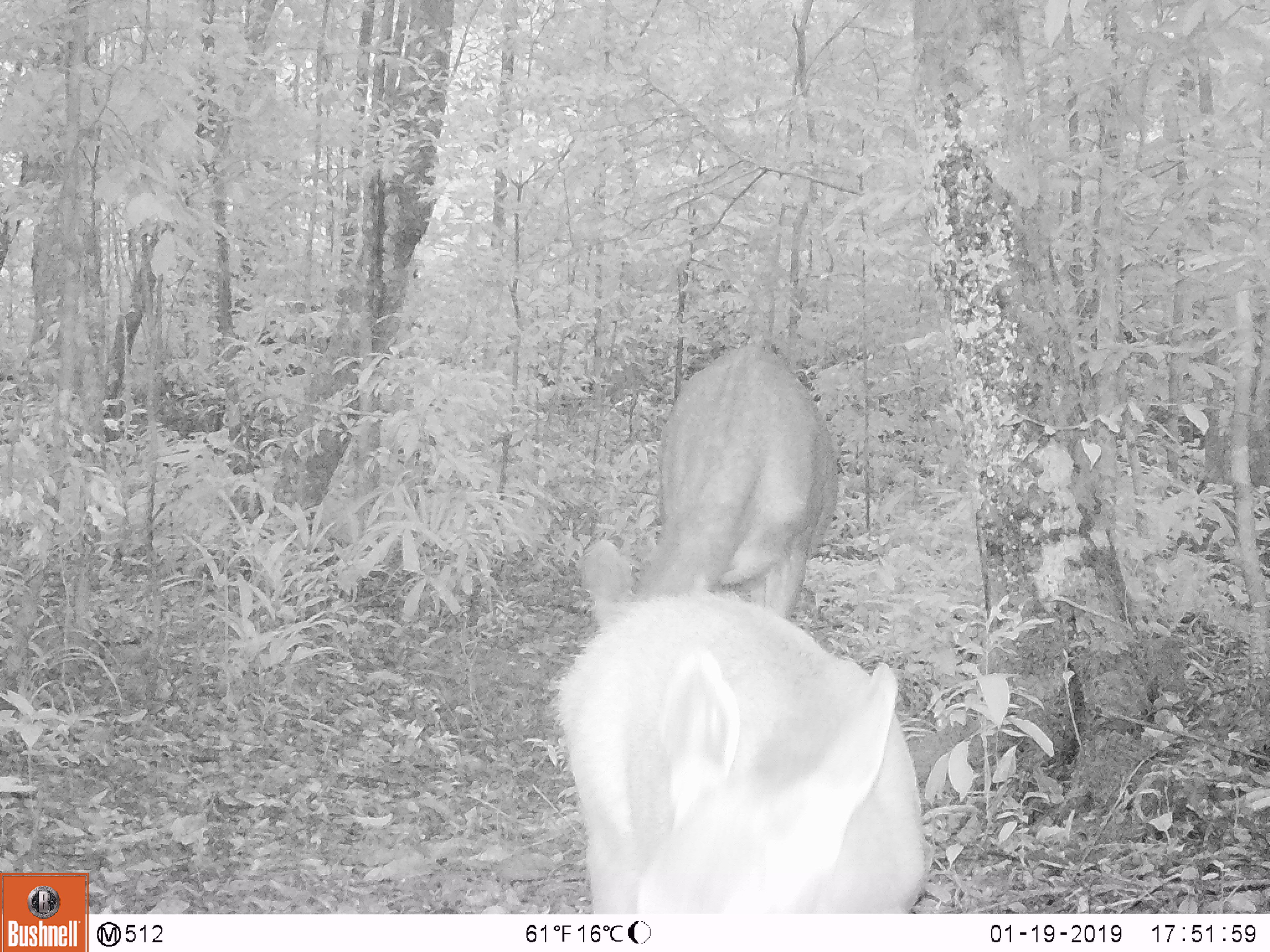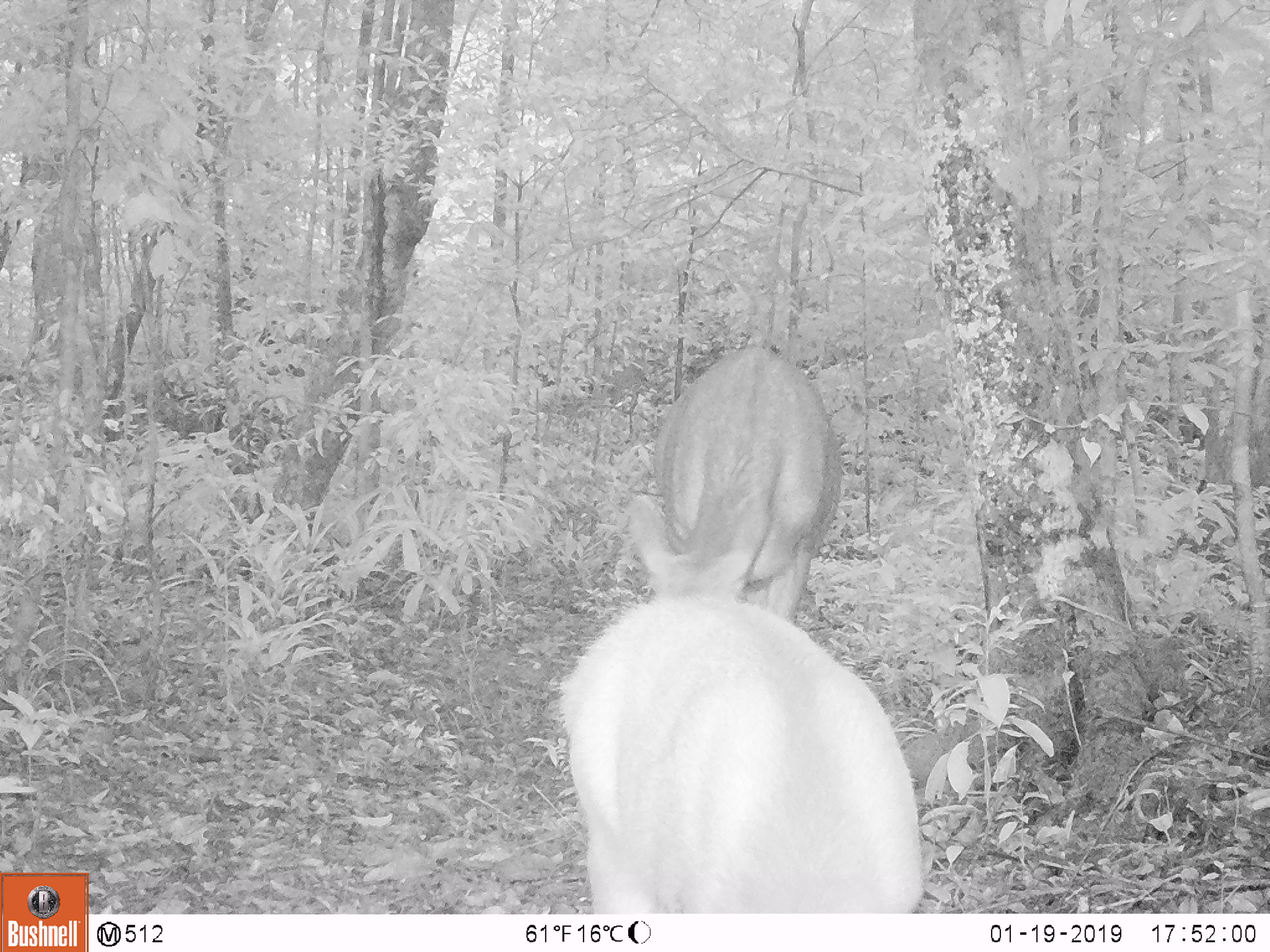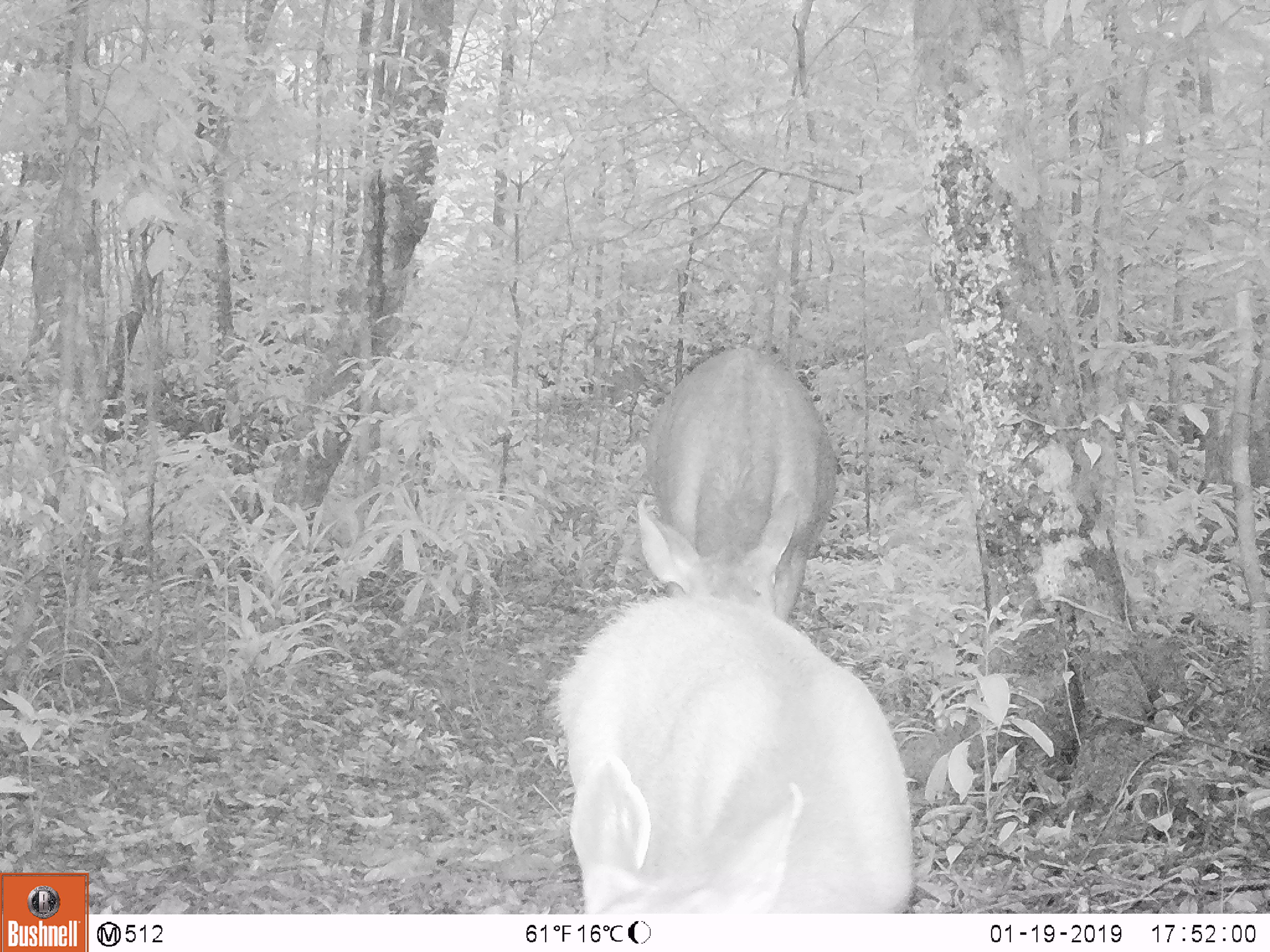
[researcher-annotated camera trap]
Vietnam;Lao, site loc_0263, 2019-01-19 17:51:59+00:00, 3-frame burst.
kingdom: Animalia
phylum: Chordata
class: Mammalia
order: Artiodactyla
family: Cervidae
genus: Rusa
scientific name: Rusa unicolor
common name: sambar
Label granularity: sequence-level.